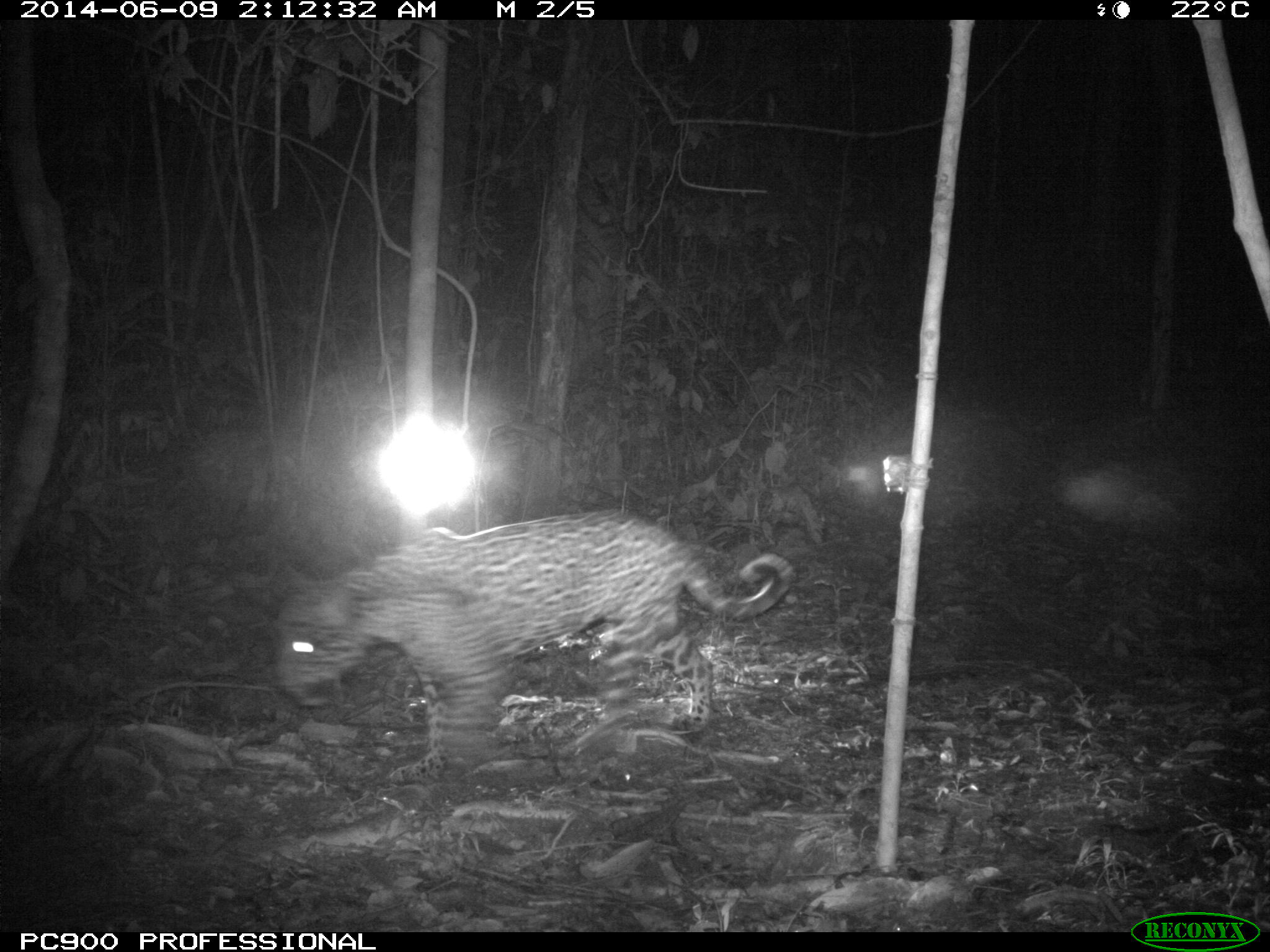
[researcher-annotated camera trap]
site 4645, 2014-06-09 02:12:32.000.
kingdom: Animalia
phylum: Chordata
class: Mammalia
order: Carnivora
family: Felidae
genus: Panthera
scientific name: Panthera onca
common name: jaguar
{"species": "Panthera onca (jaguar)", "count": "1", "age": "adult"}